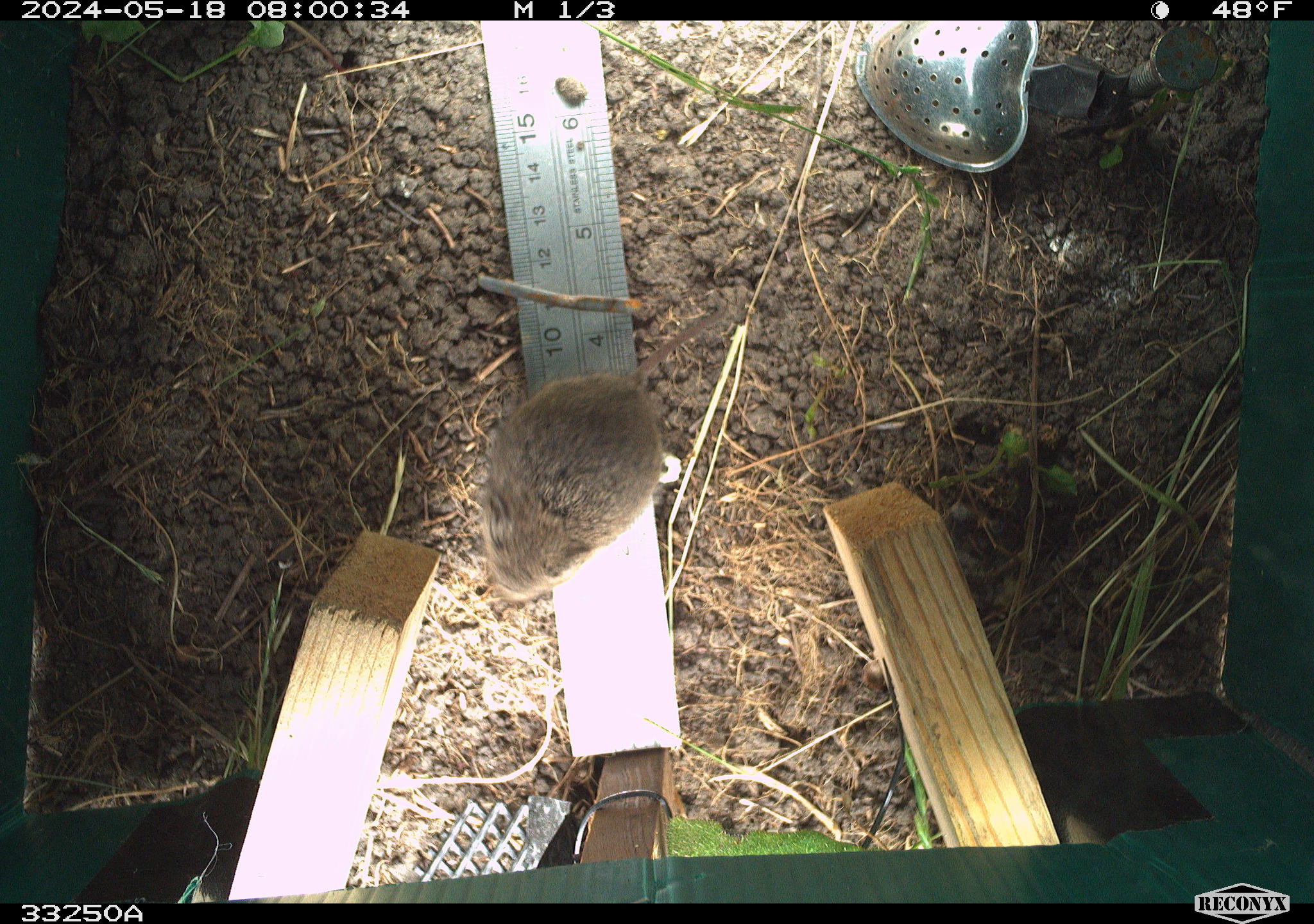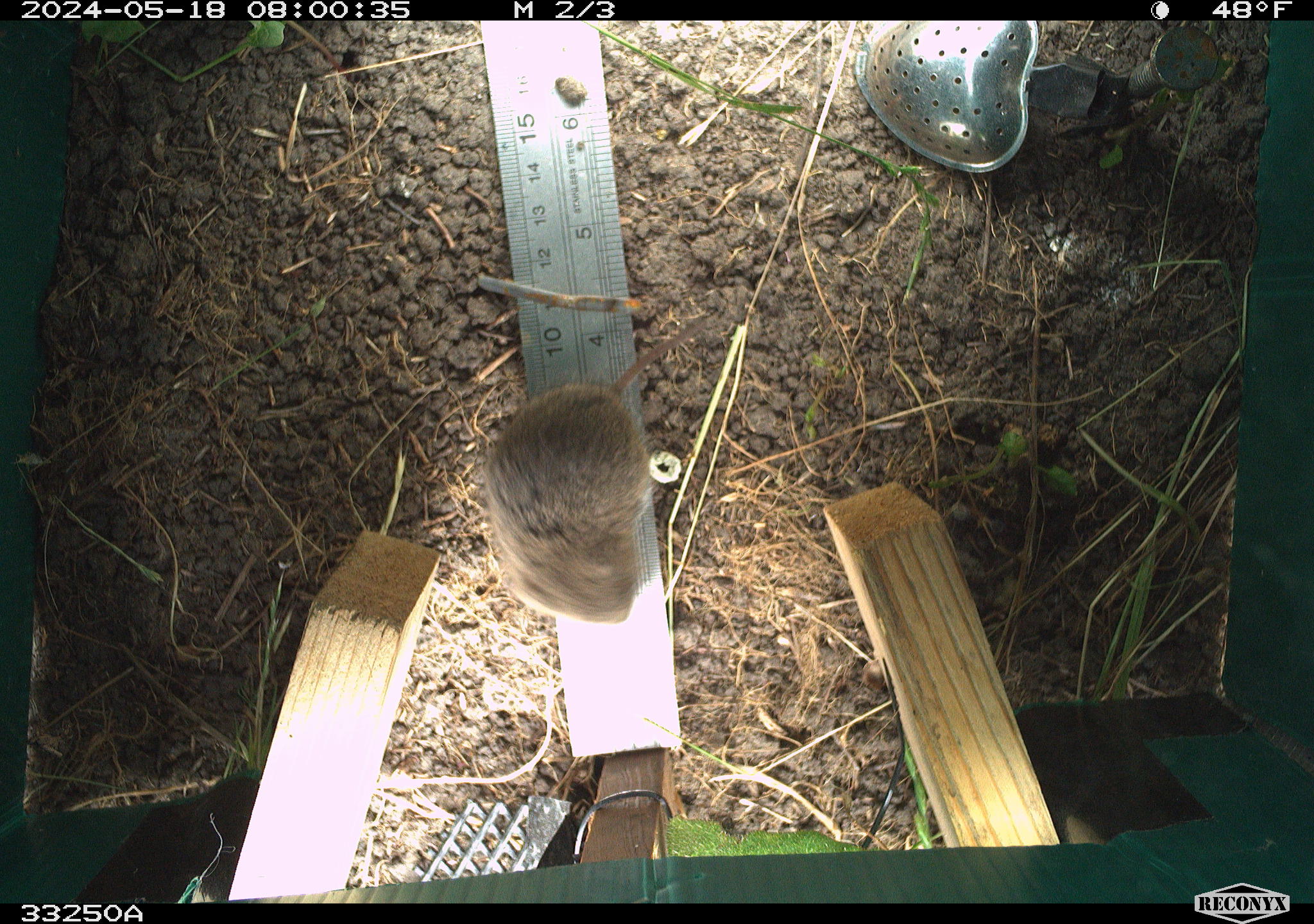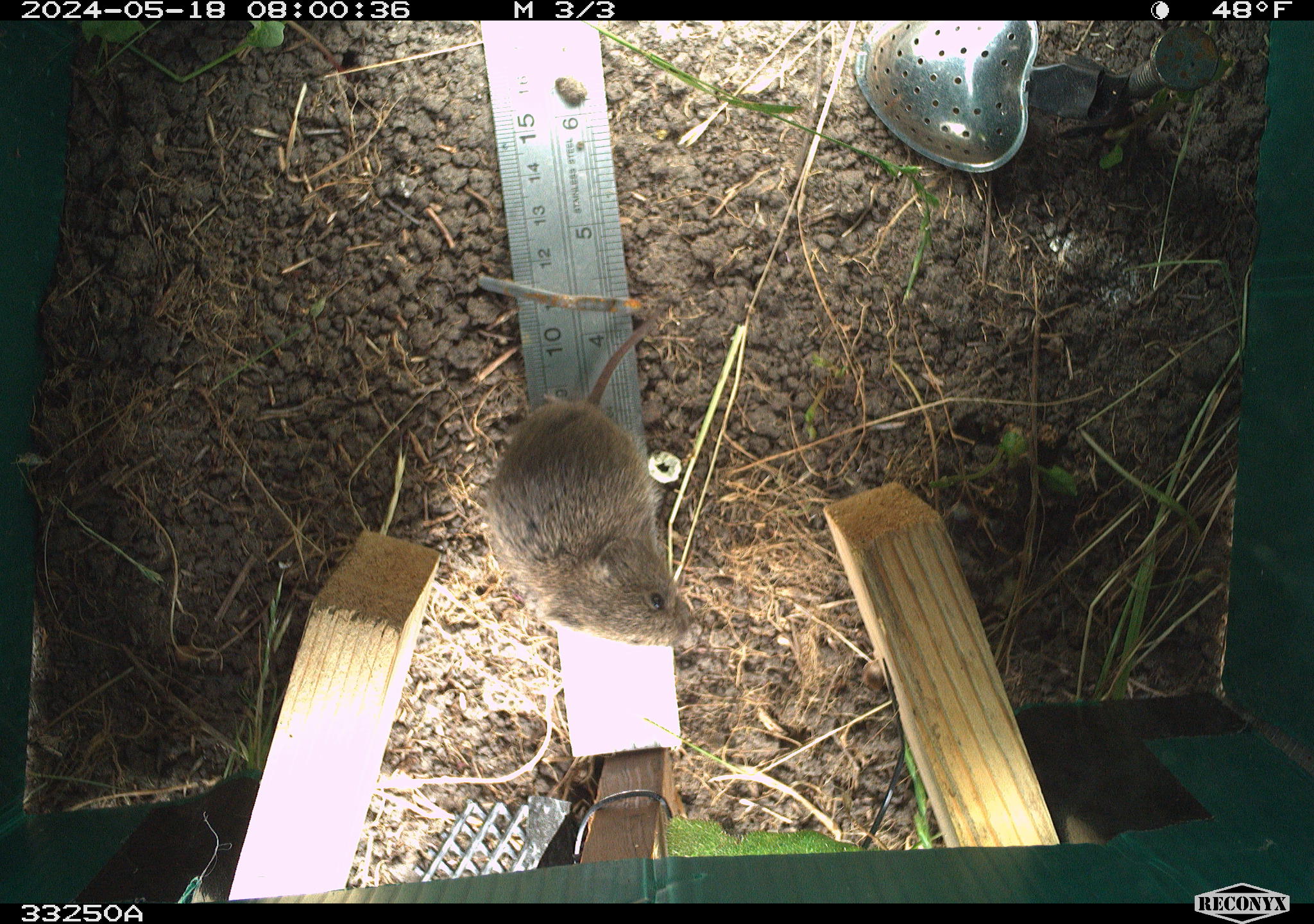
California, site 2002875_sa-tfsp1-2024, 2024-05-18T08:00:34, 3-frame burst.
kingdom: Animalia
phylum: Chordata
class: Mammalia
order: Rodentia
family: Cricetidae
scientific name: Arvicolinae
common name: voles, lemmings, and muskrats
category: arvicolinae subfamily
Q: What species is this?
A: Arvicolinae subfamily (voles, lemmings, and muskrats) (Arvicolinae).